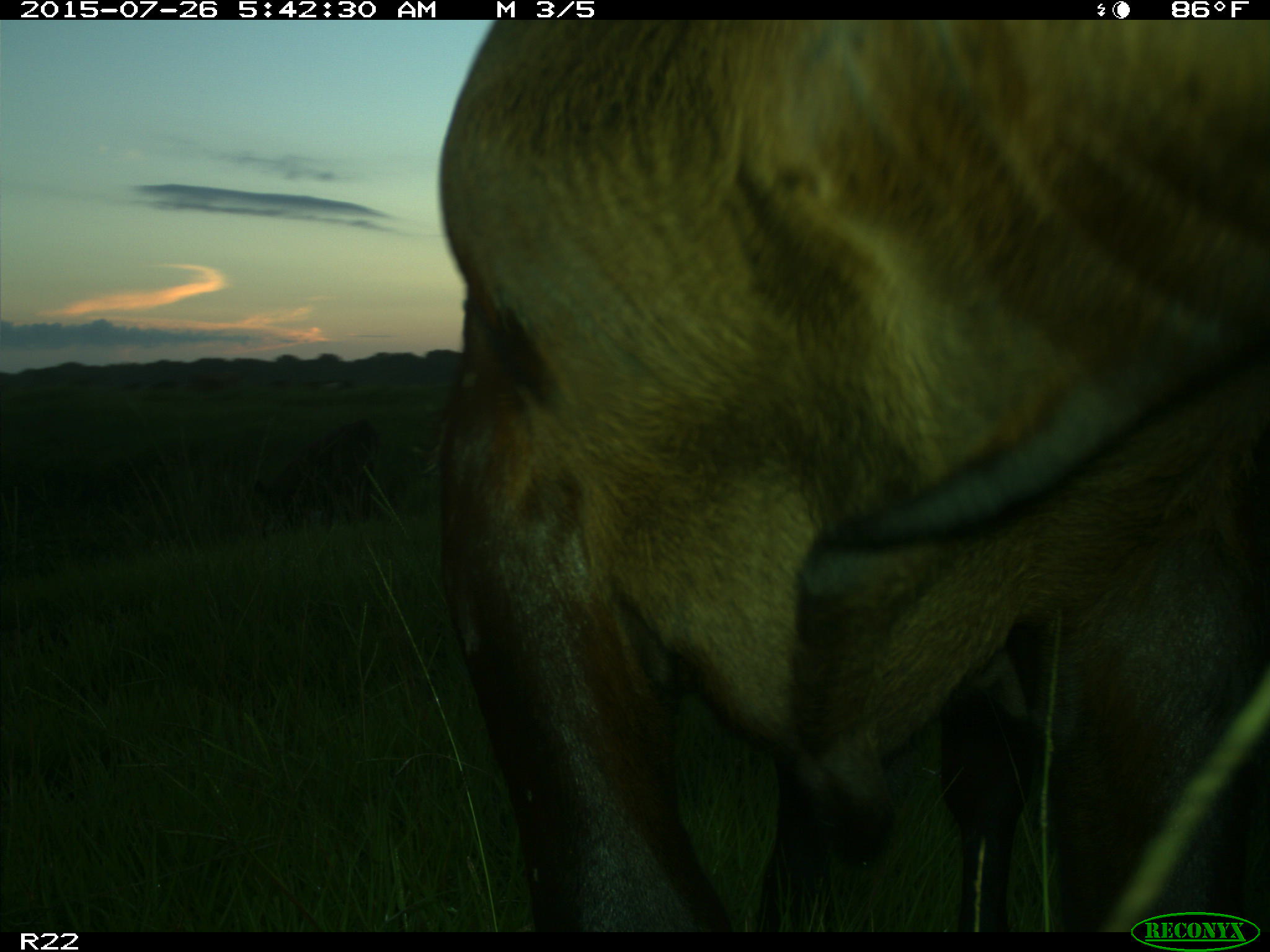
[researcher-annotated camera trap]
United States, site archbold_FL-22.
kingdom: Animalia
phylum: Chordata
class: Mammalia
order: Artiodactyla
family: Bovidae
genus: Bos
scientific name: Bos taurus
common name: domestic cow